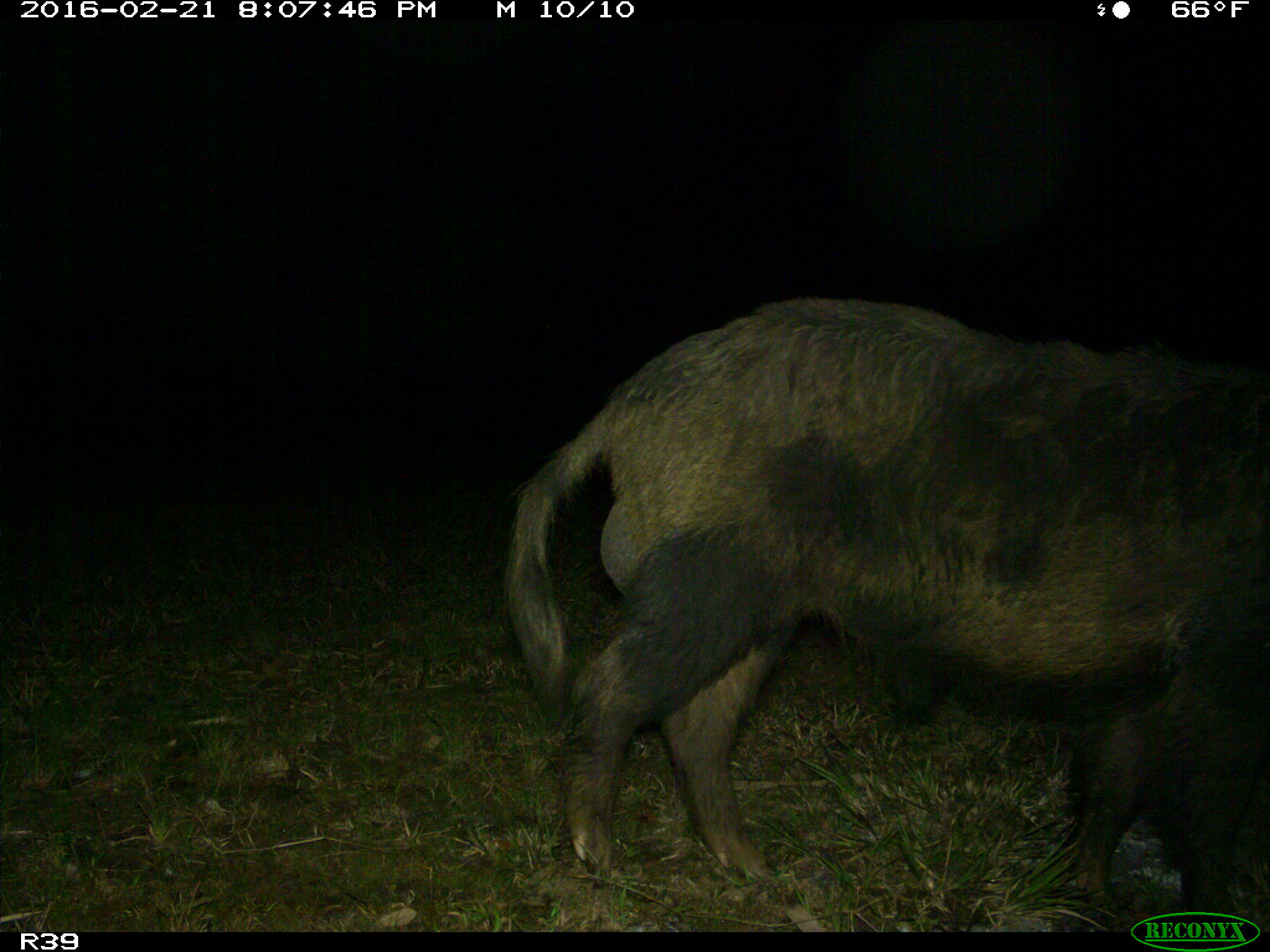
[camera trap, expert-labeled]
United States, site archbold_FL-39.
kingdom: Animalia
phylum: Chordata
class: Mammalia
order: Artiodactyla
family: Suidae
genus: Sus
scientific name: Sus scrofa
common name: wild boar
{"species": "Sus scrofa (wild boar)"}